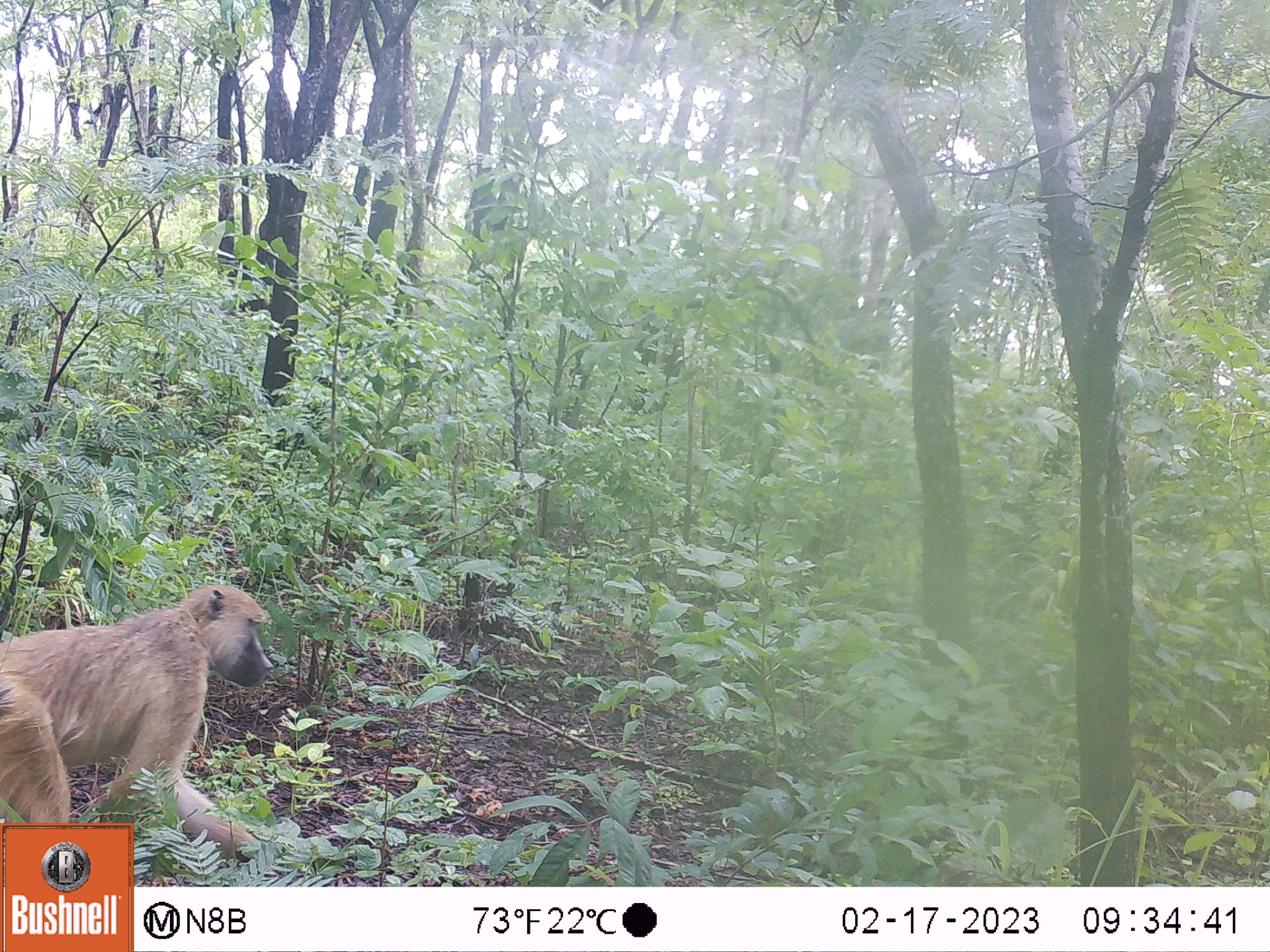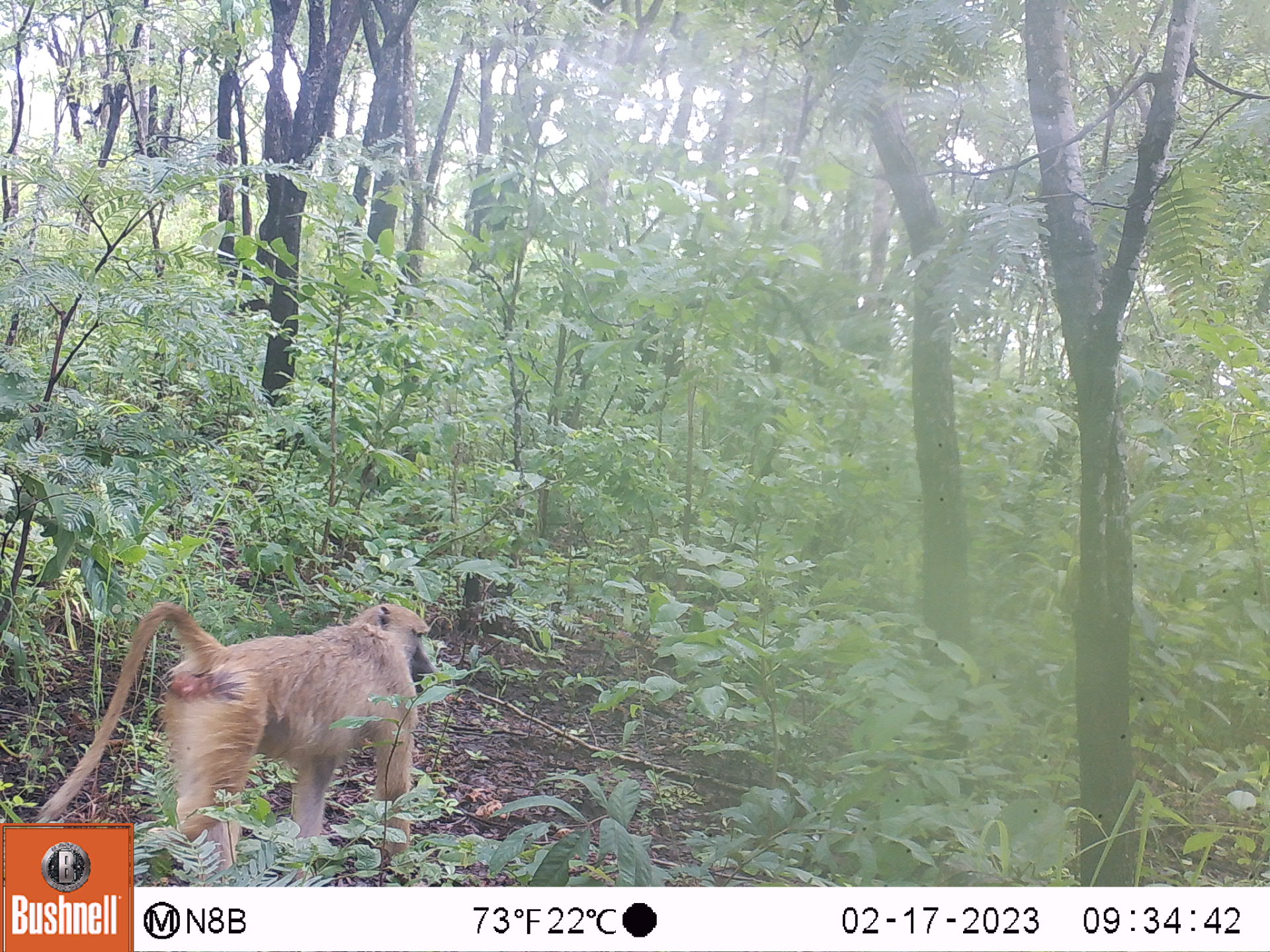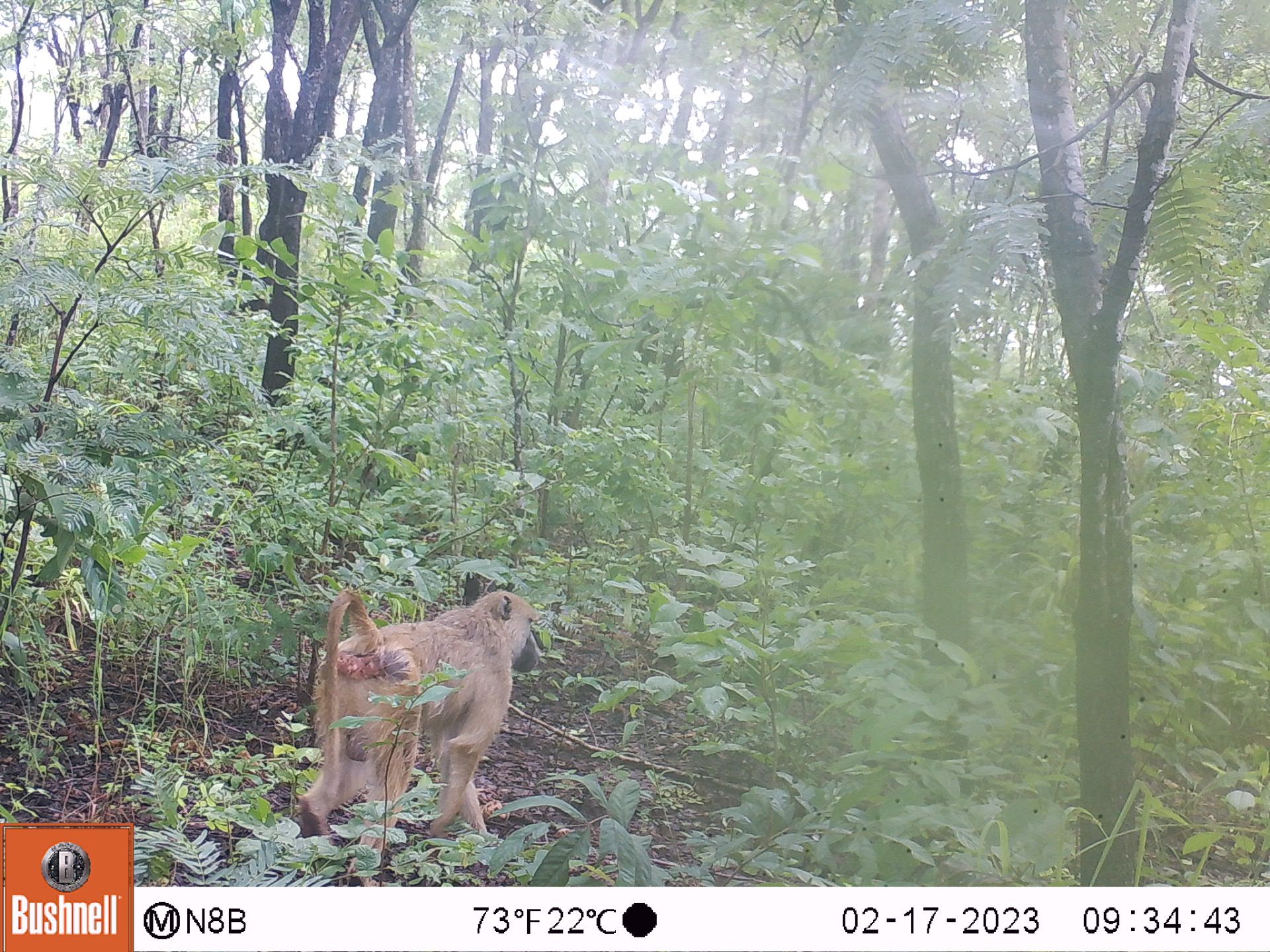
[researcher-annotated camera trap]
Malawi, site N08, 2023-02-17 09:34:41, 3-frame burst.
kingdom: Animalia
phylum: Chordata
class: Mammalia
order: Primates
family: Cercopithecidae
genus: Papio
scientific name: Papio cynocephalus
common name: yellow baboon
Yellow baboon (Papio cynocephalus), count 1.